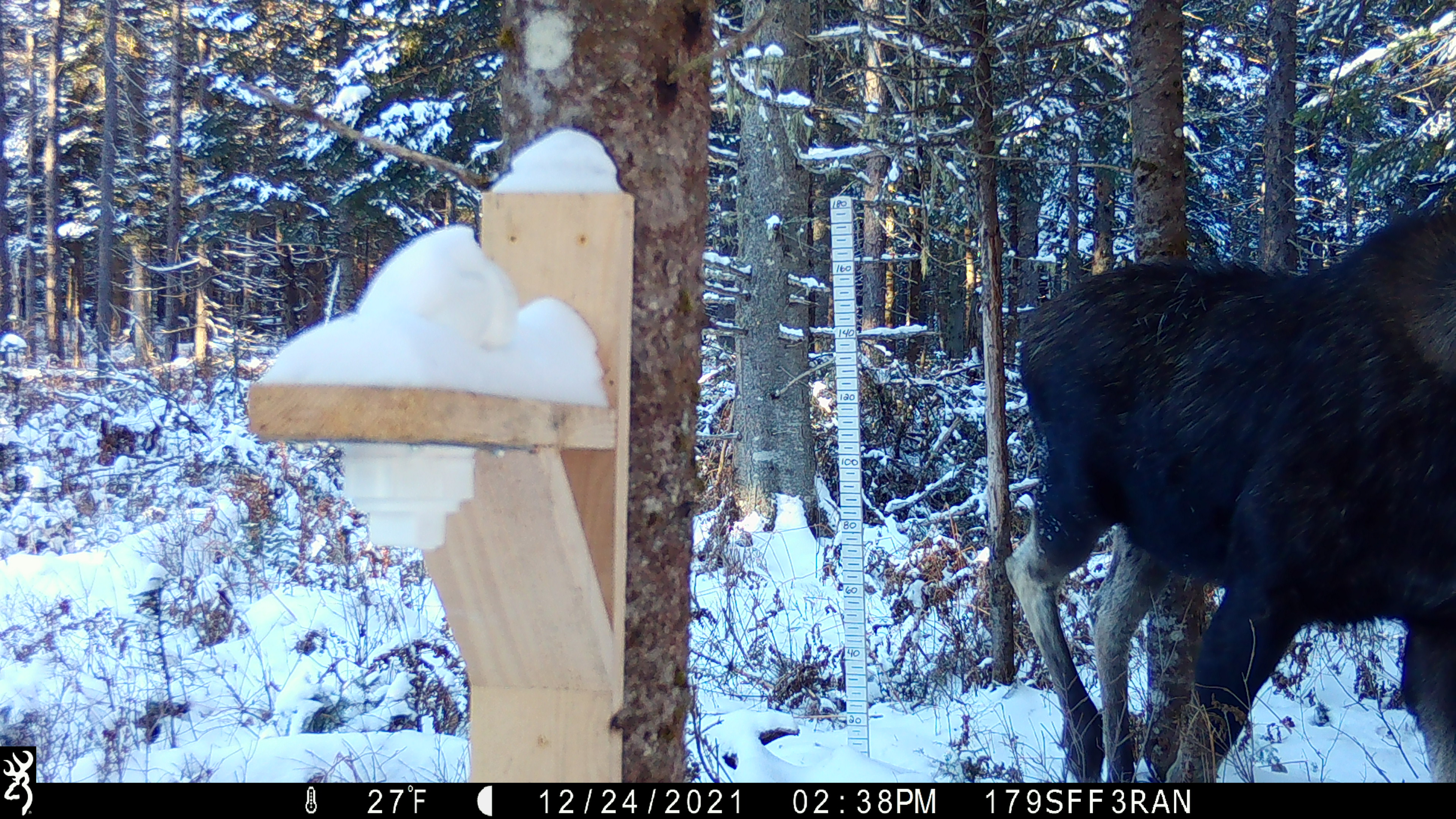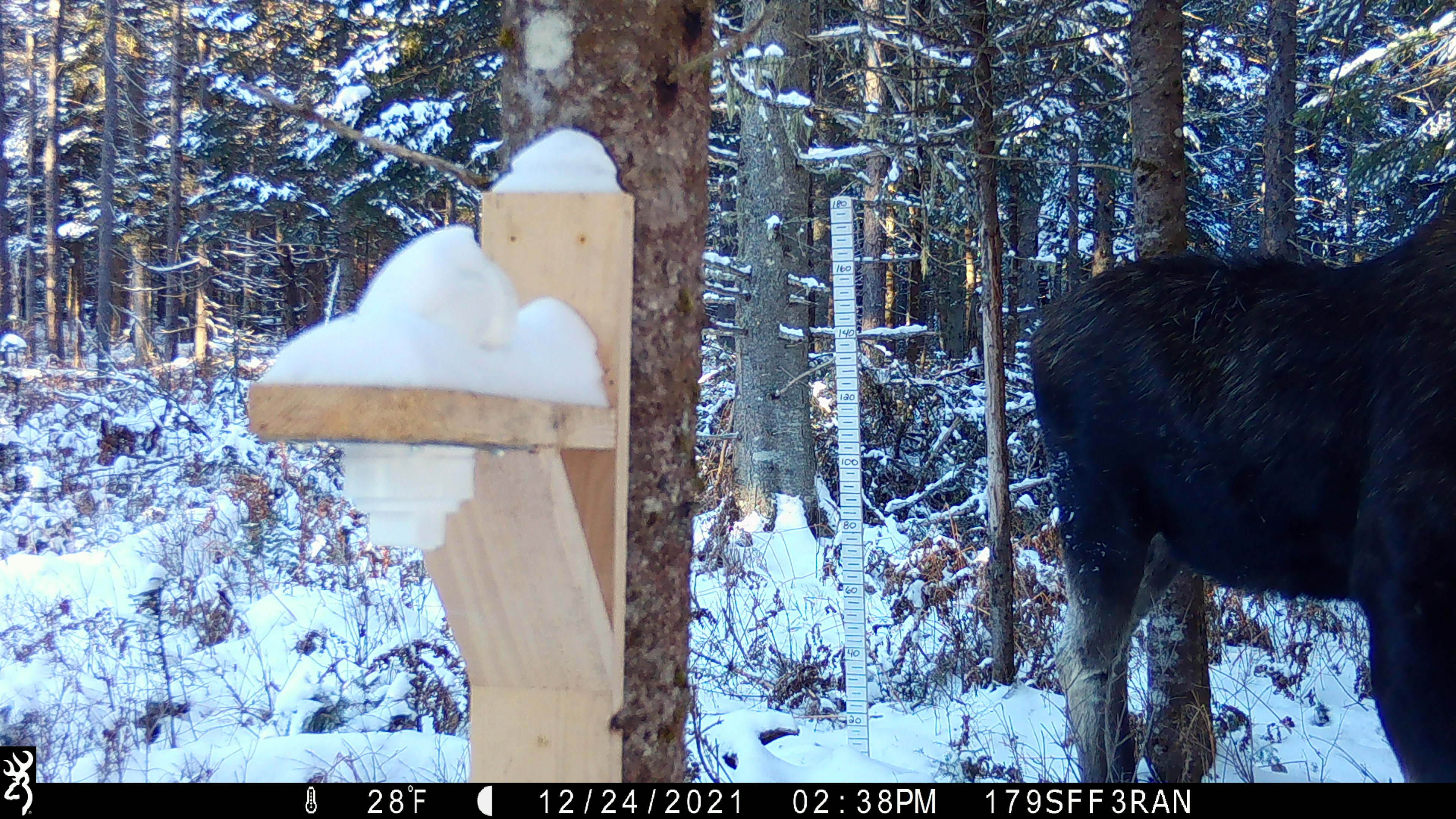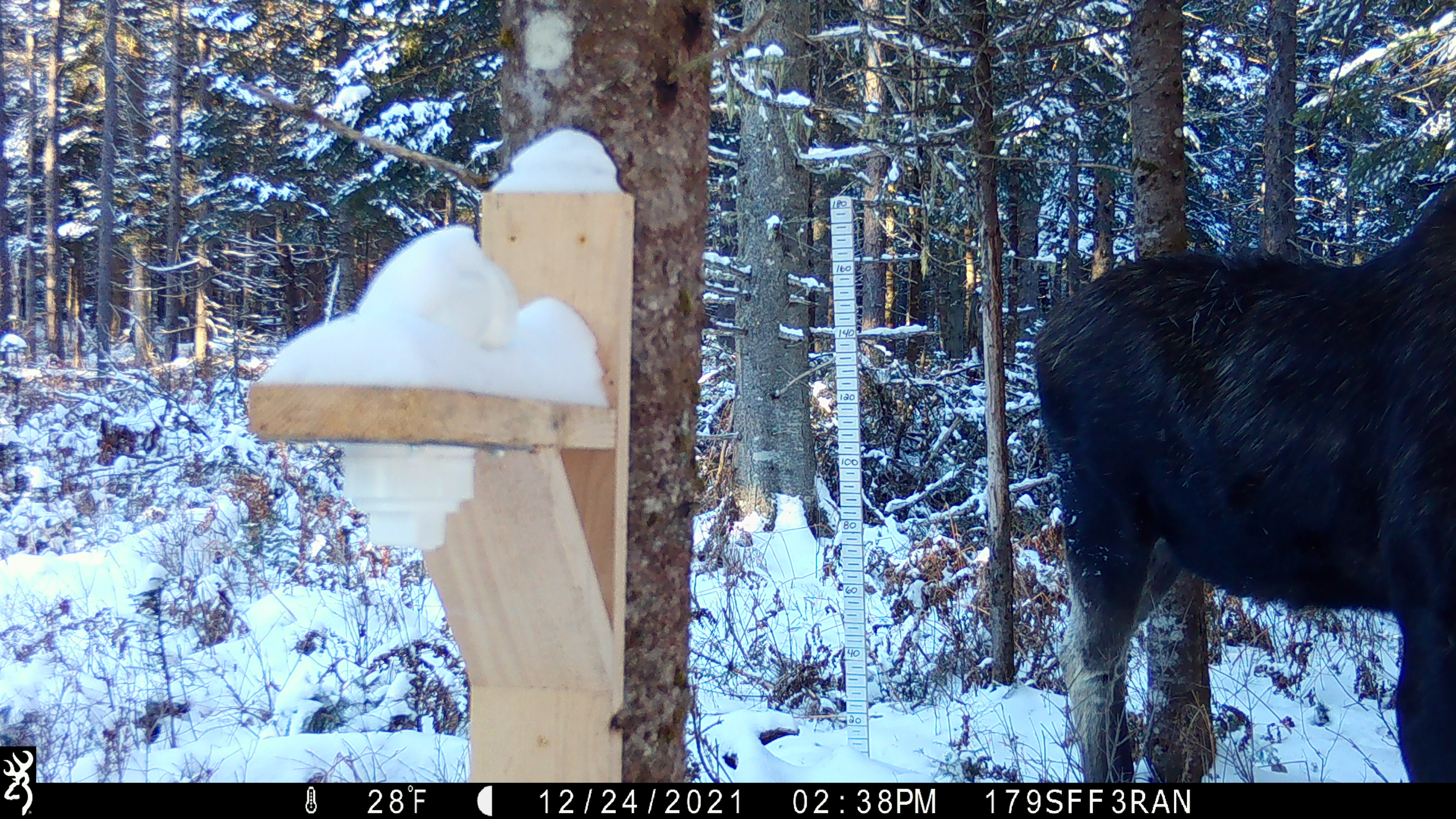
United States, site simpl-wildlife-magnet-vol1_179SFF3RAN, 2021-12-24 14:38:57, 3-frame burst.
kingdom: Animalia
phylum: Chordata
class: Mammalia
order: Artiodactyla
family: Cervidae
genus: Alces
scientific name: Alces alces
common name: moose